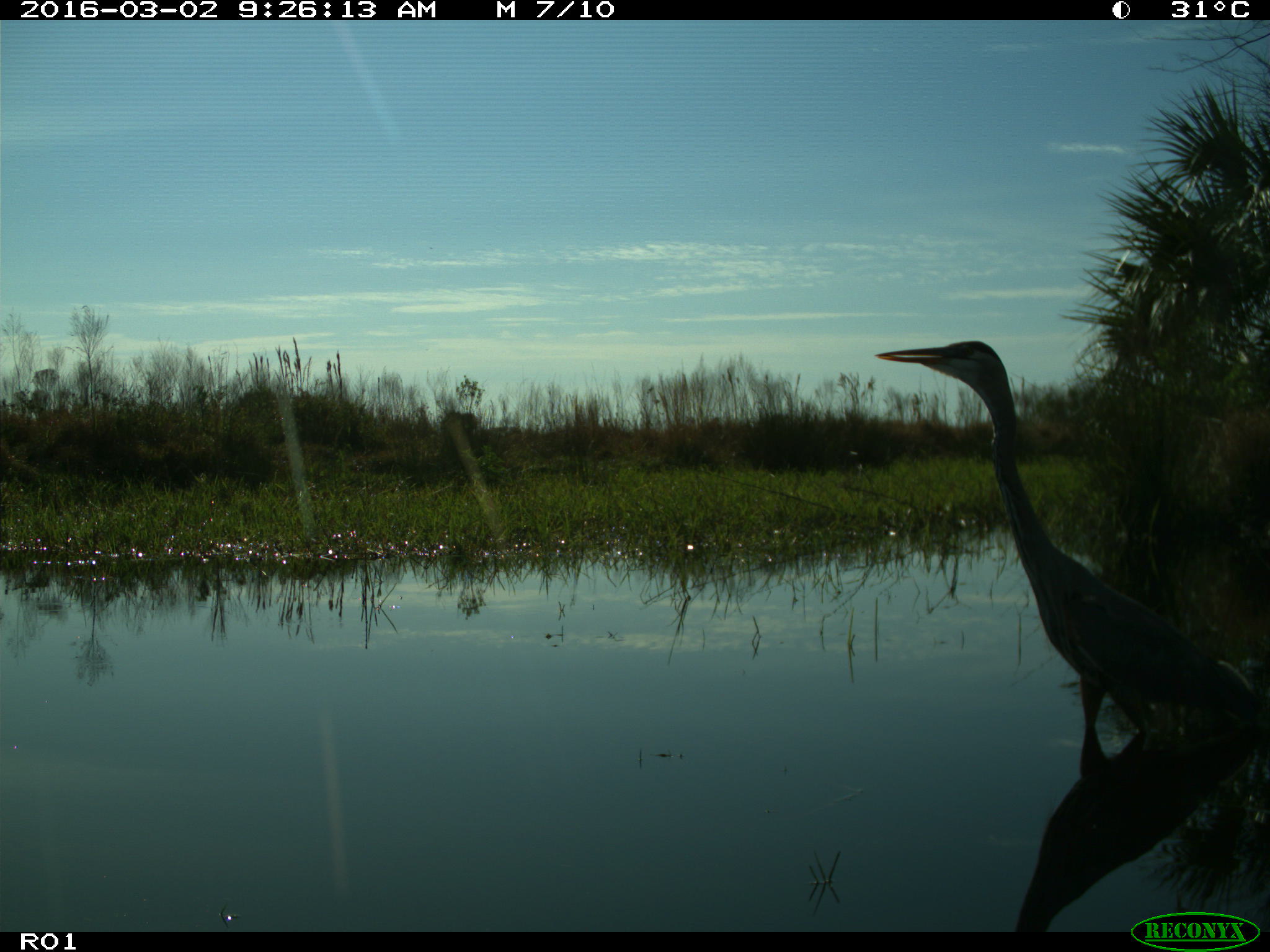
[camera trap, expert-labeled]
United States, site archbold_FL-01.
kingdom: Animalia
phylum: Chordata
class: Aves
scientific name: Aves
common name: birds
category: unidentified bird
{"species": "unidentified bird (birds) (Aves)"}